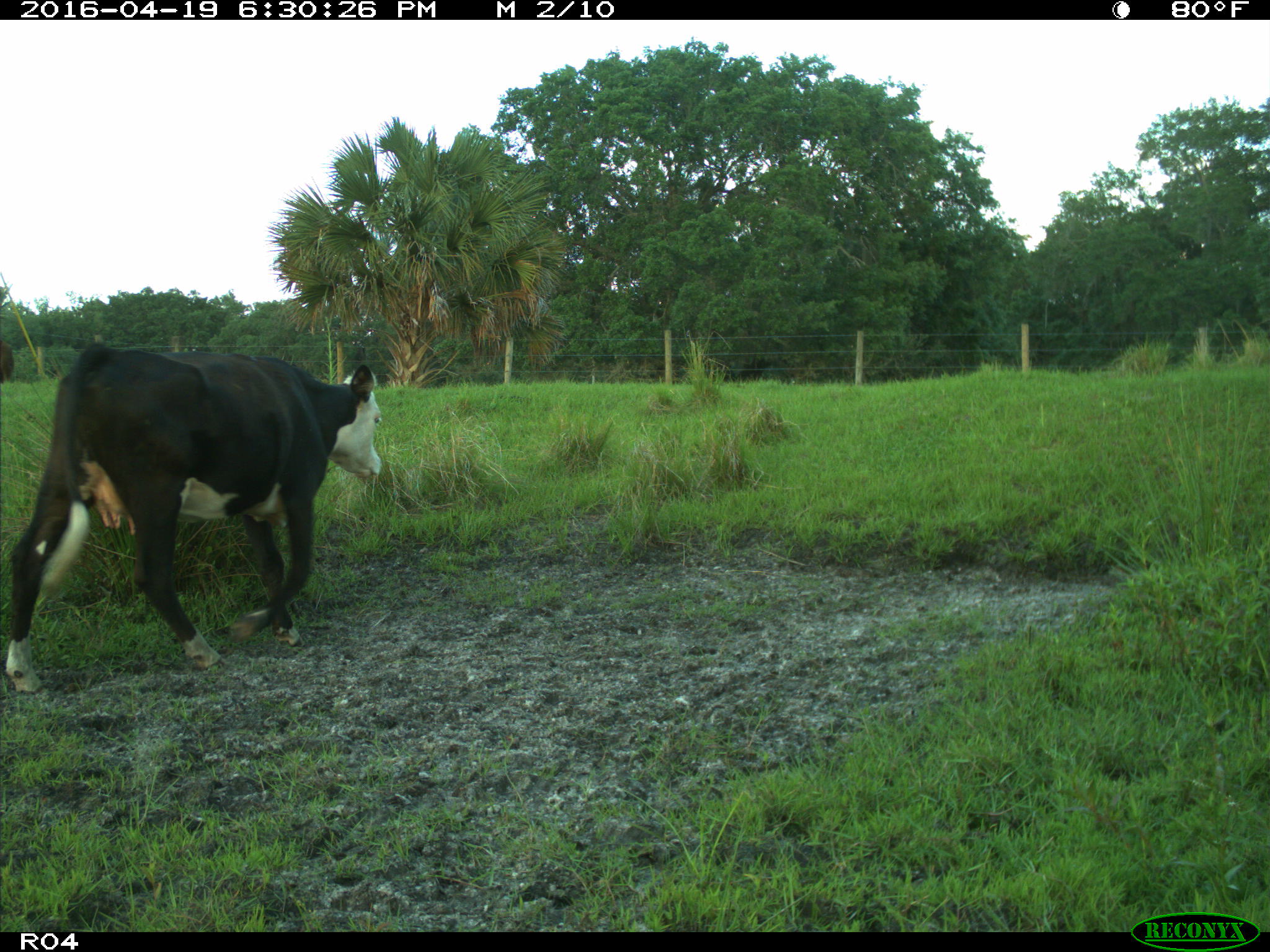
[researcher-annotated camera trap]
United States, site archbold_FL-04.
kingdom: Animalia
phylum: Chordata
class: Mammalia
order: Artiodactyla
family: Bovidae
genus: Bos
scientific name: Bos taurus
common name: domestic cow